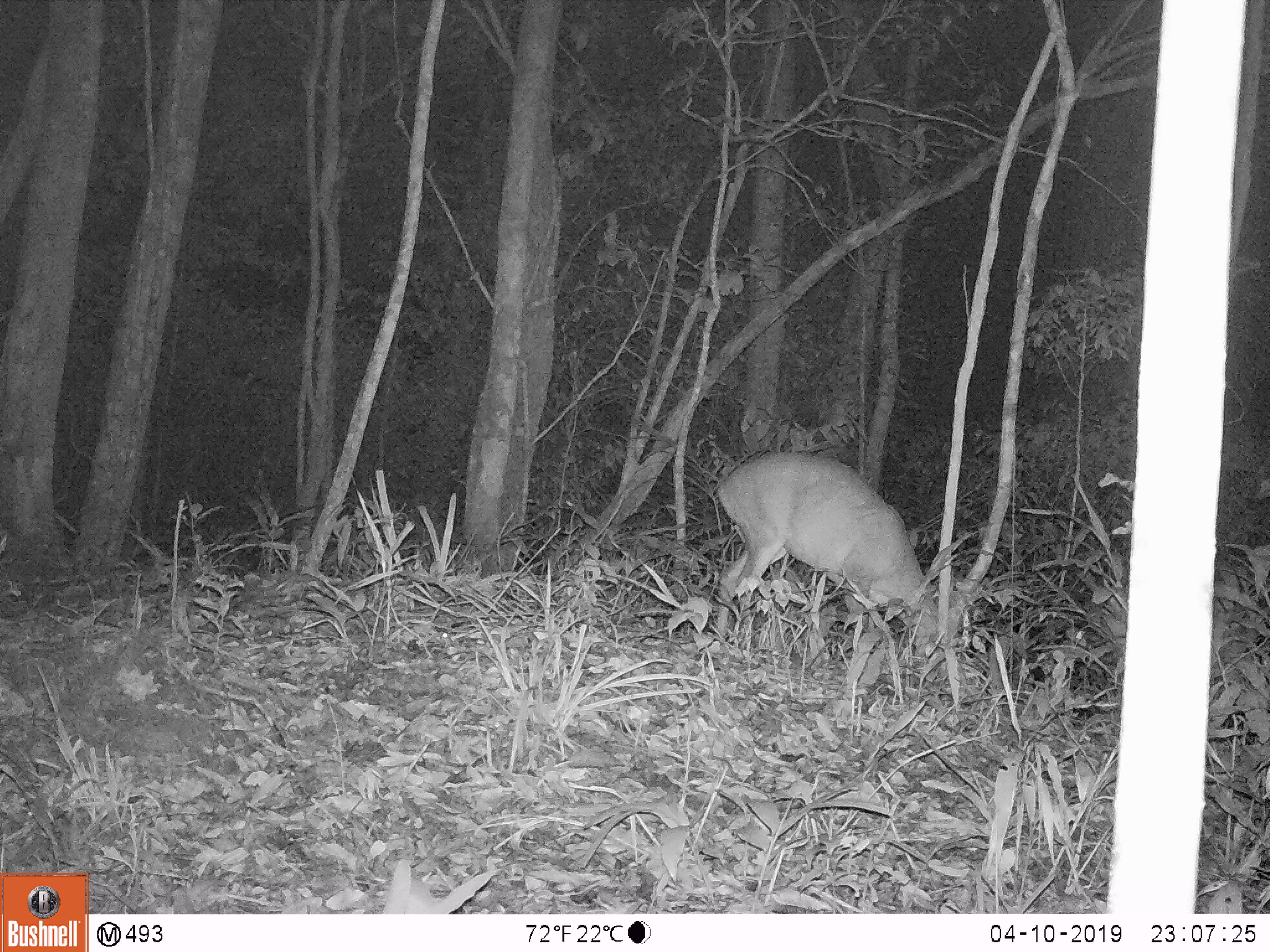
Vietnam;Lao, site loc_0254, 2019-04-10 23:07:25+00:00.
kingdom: Animalia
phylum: Chordata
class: Mammalia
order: Artiodactyla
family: Cervidae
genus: Muntiacus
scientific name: Muntiacus vuquangensis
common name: large-antlered muntjac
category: large antlered muntjac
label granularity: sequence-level